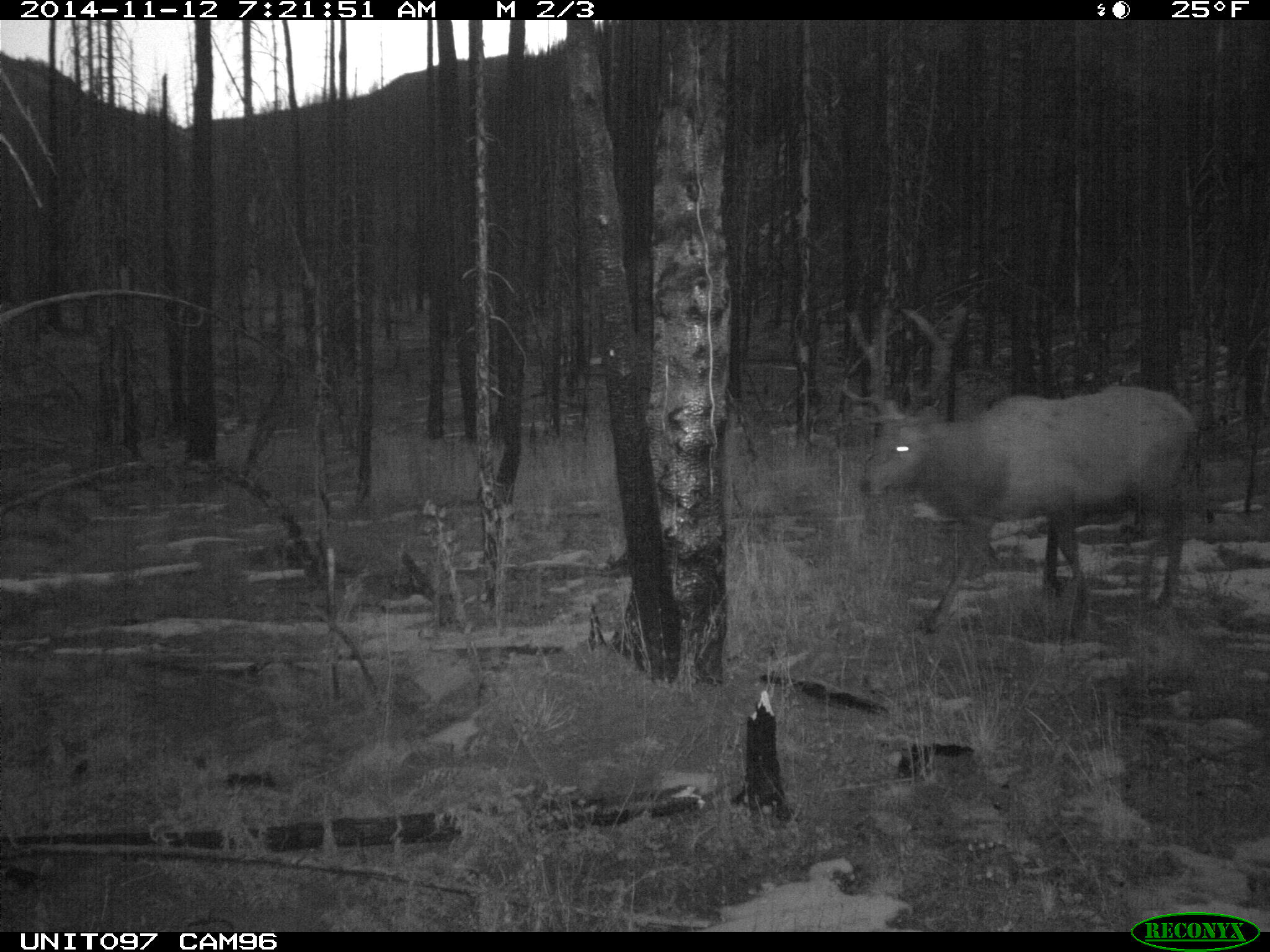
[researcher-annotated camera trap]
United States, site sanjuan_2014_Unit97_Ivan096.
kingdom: Animalia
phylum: Chordata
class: Mammalia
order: Artiodactyla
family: Cervidae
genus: Cervus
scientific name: Cervus elaphus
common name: red deer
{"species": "Cervus elaphus (red deer)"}